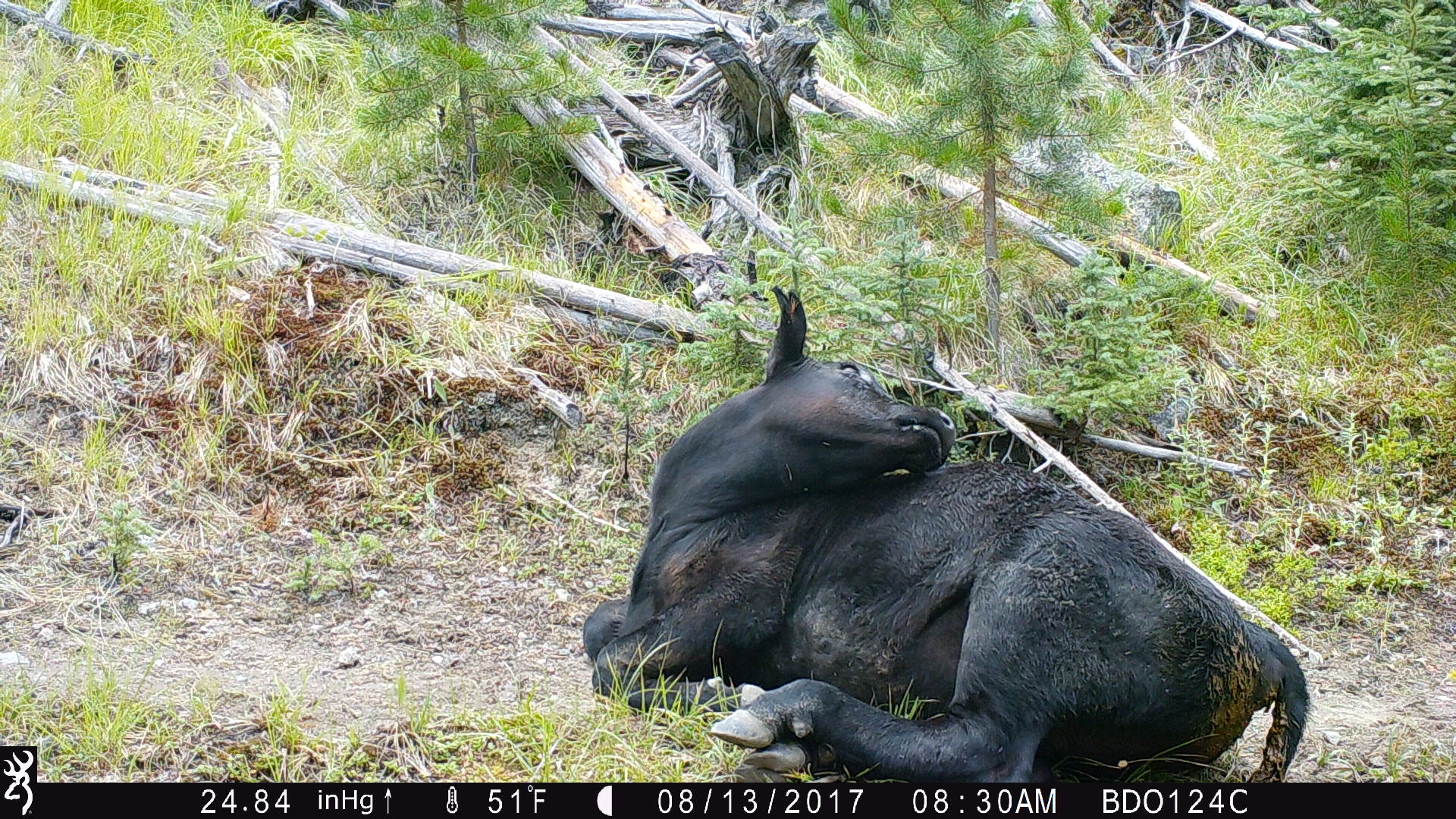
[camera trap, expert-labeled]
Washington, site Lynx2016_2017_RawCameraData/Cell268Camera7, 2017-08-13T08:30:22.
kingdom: Animalia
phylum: Chordata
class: Mammalia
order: Artiodactyla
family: Bovidae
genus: Bos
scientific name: Bos taurus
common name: domestic cattle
Domestic cattle (Bos taurus). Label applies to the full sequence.